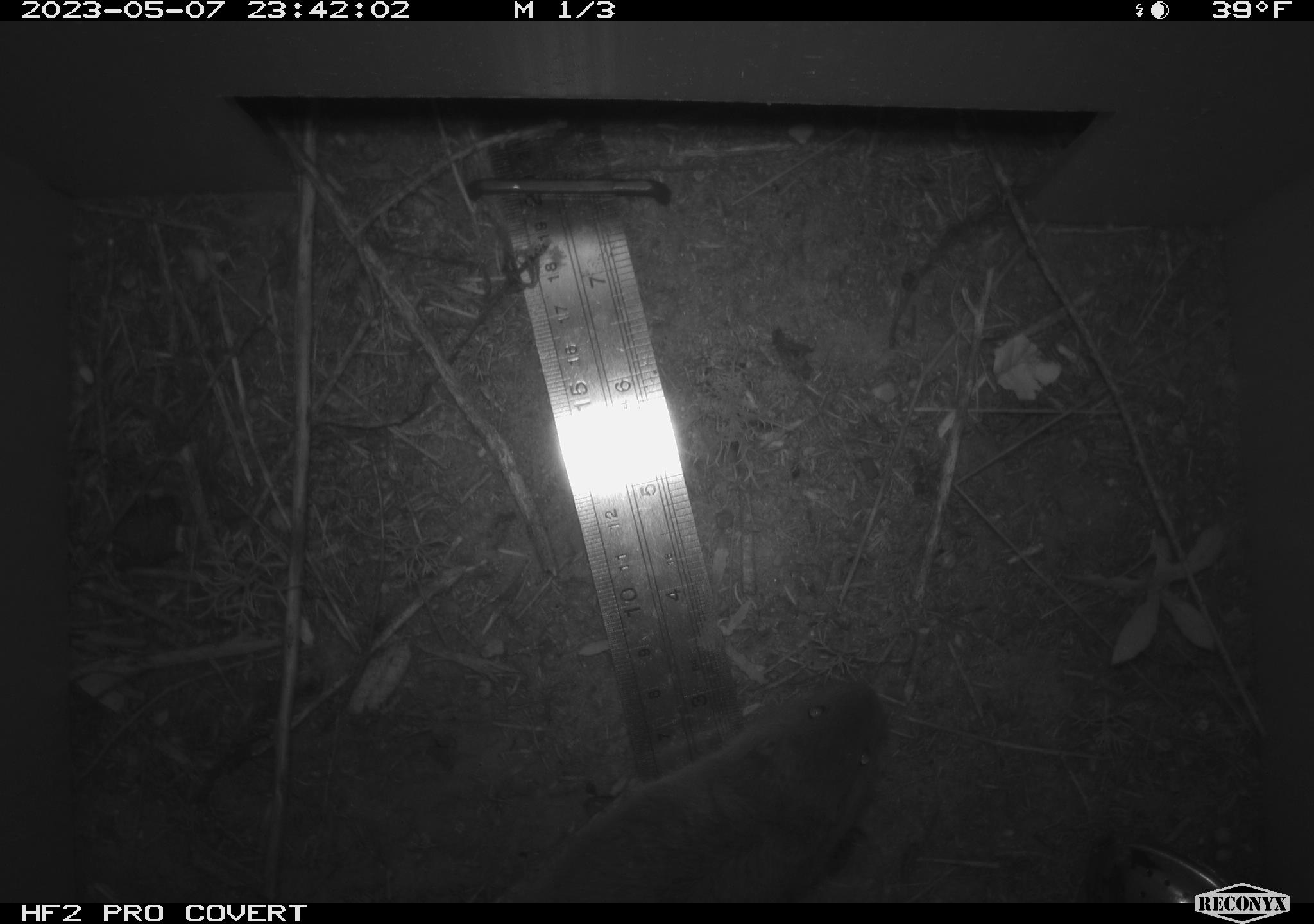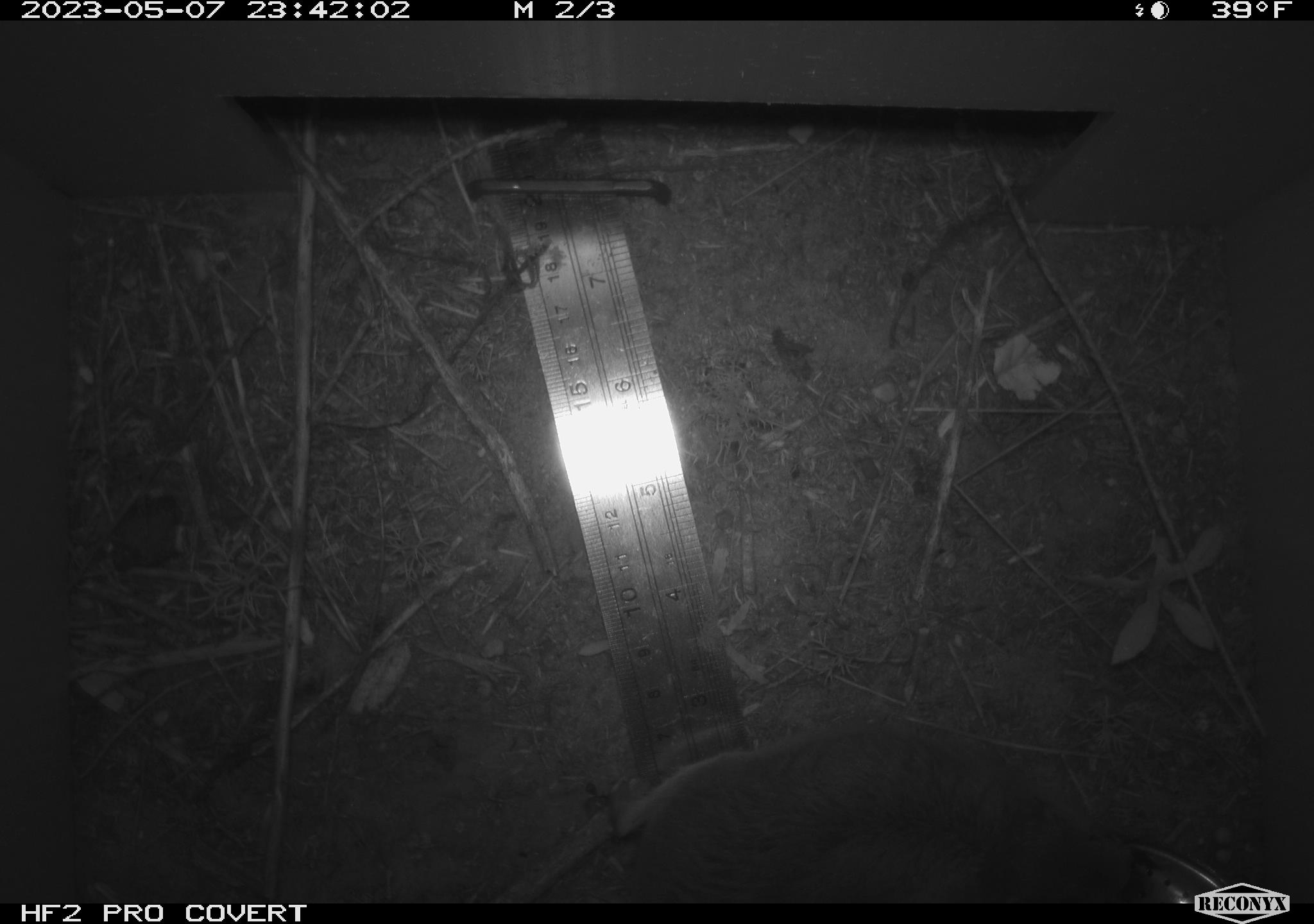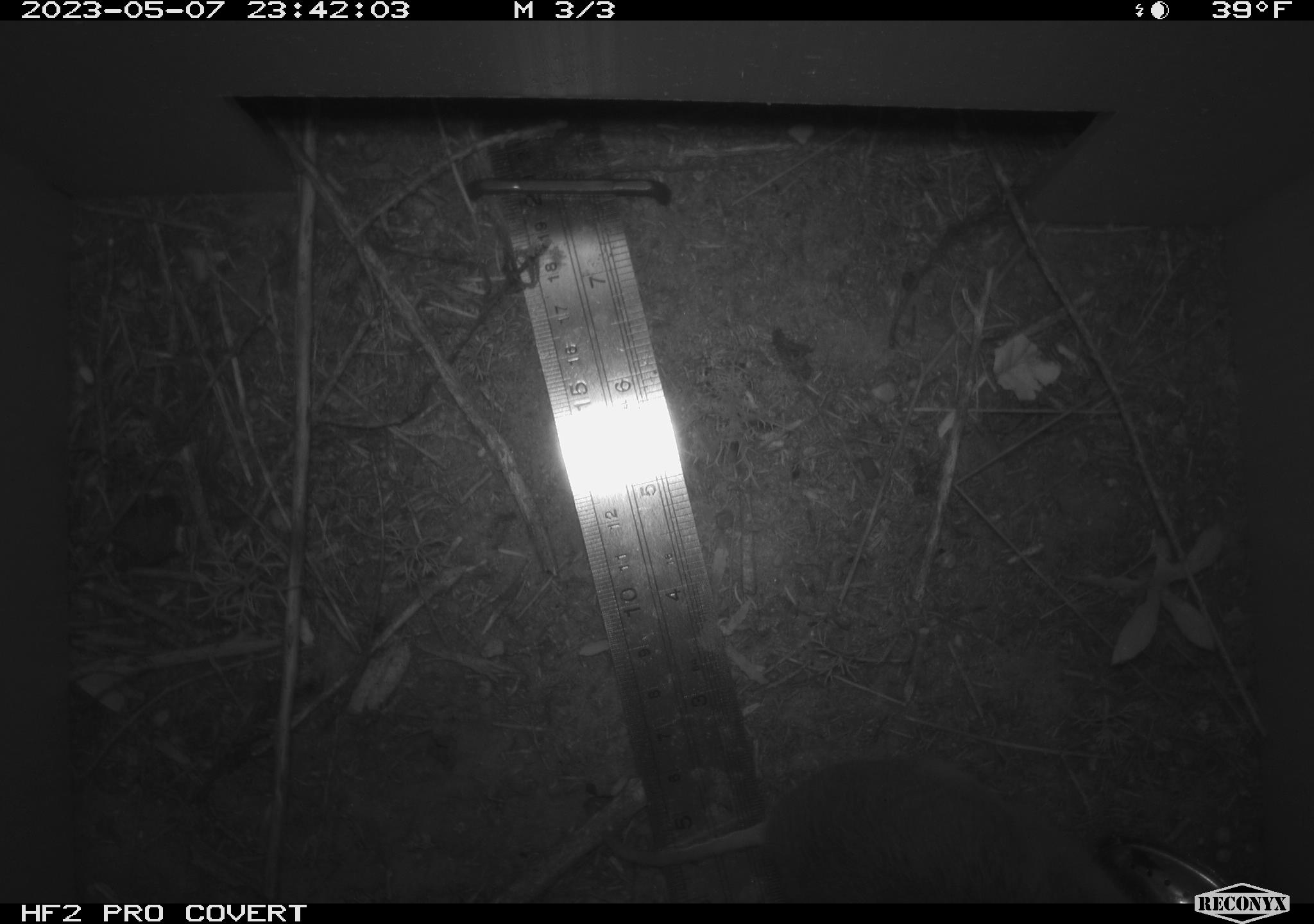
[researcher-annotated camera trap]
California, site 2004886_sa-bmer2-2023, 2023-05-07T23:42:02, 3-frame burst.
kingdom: Animalia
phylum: Chordata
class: Mammalia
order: Rodentia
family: Cricetidae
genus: Microtus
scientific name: Microtus californicus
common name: california vole